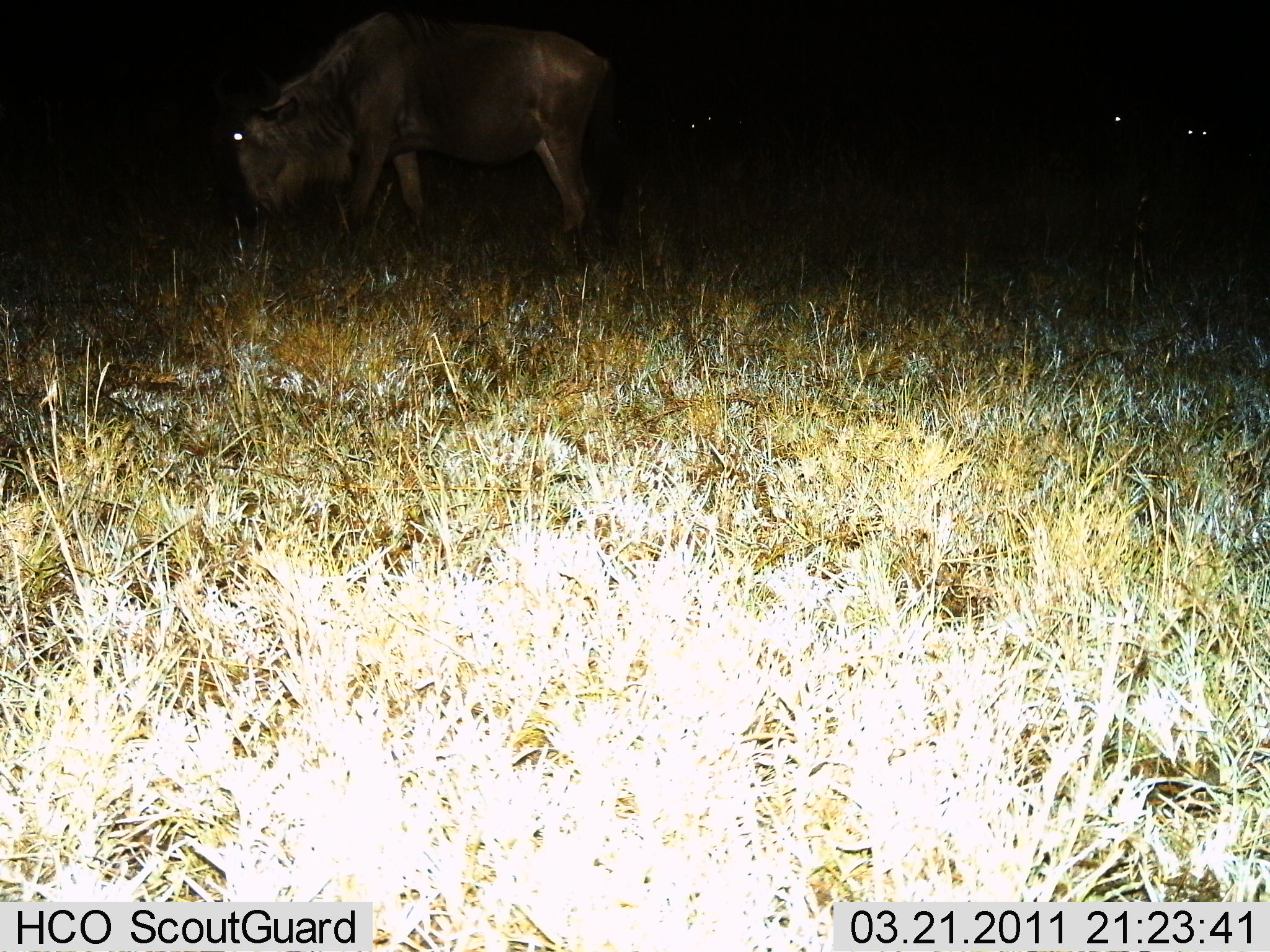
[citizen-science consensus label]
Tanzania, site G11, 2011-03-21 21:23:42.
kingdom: Animalia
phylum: Chordata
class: Mammalia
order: Artiodactyla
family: Bovidae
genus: Connochaetes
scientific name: Connochaetes taurinus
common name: blue wildebeest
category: wildebeest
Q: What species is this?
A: Wildebeest (blue wildebeest) (Connochaetes taurinus).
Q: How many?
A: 1.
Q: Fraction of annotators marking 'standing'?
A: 45%.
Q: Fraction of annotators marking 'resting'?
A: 9%.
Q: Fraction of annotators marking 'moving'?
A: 0%.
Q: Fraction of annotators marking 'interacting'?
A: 0%.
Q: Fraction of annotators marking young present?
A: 0%.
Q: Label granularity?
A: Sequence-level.